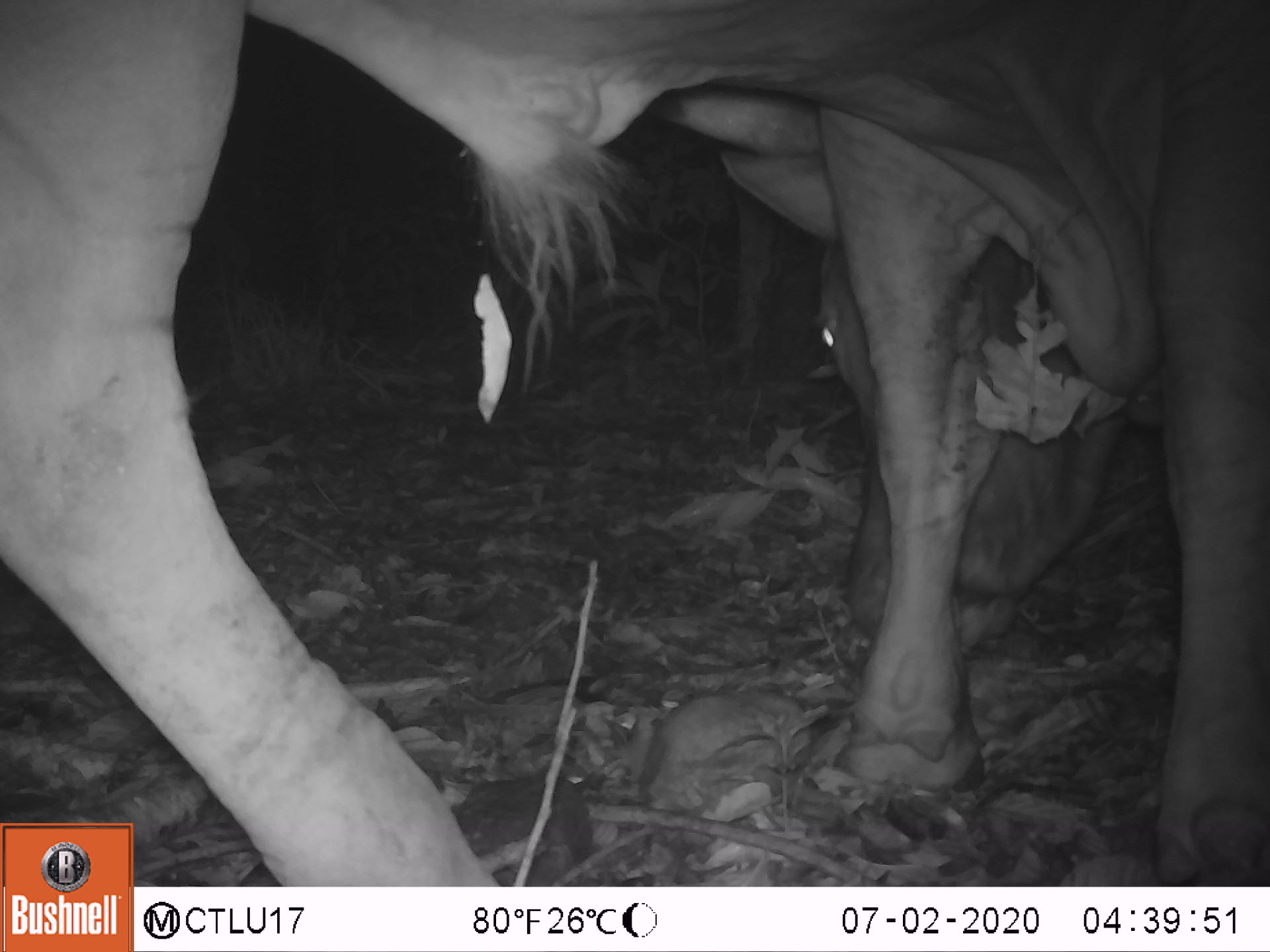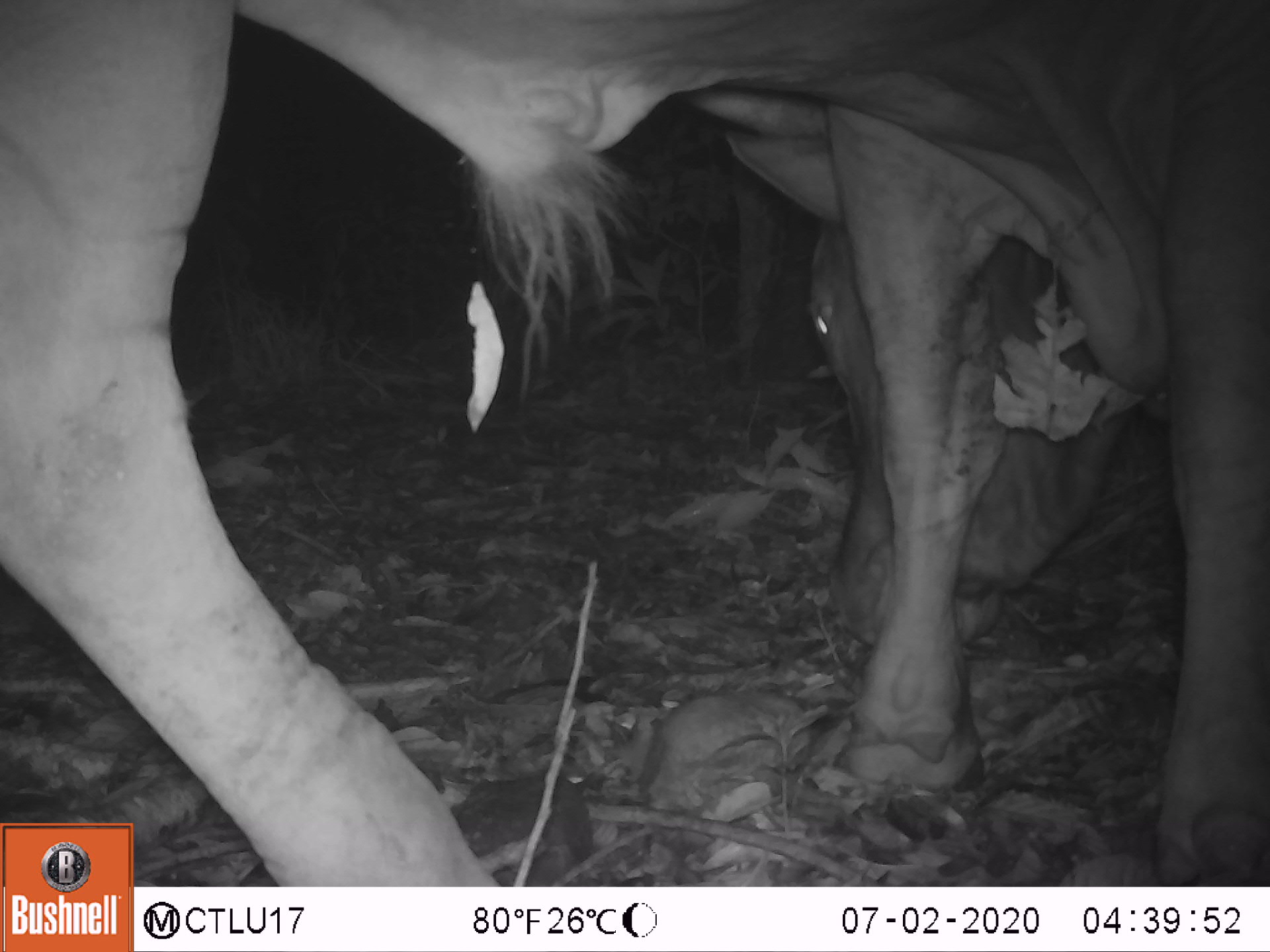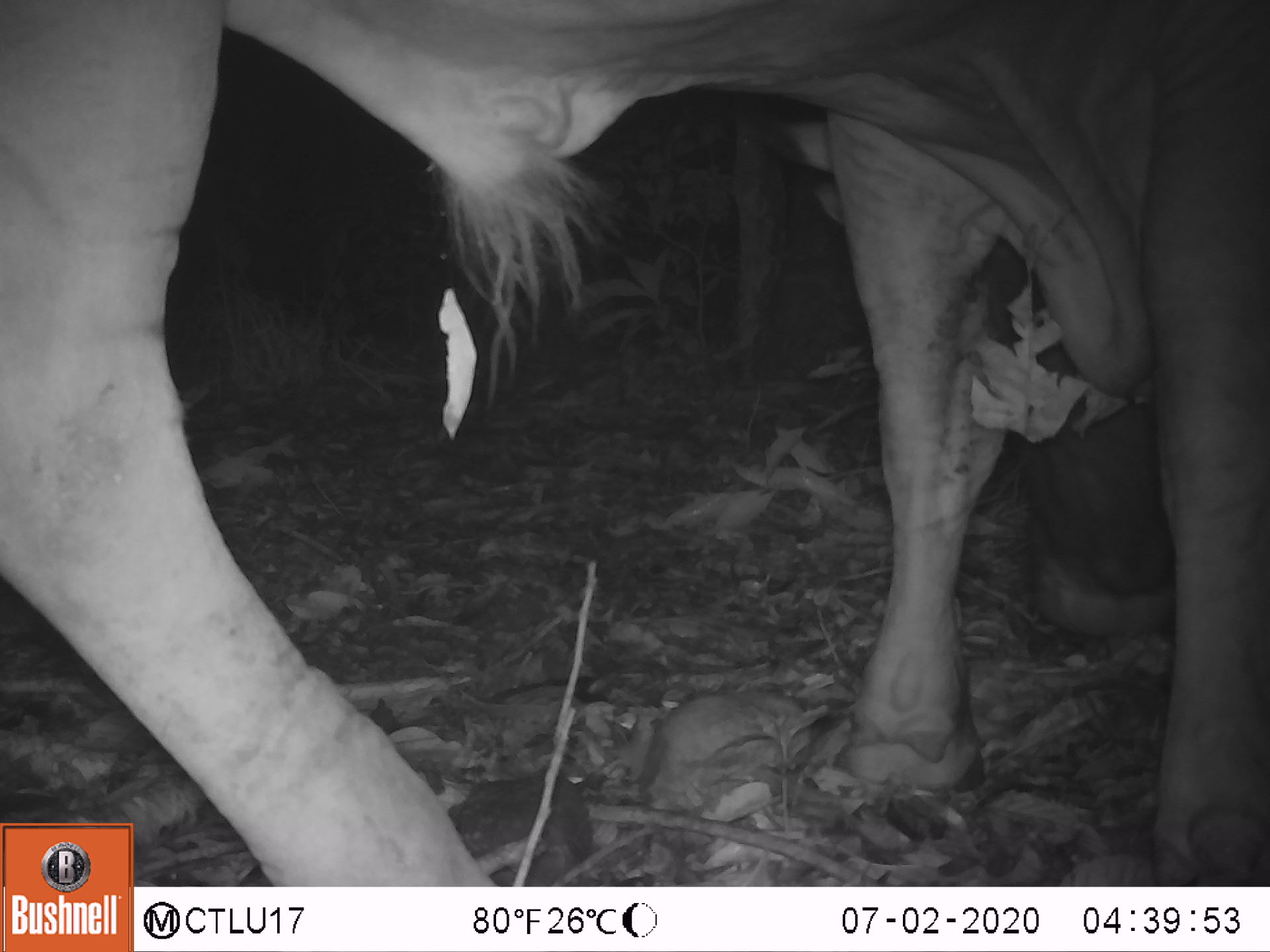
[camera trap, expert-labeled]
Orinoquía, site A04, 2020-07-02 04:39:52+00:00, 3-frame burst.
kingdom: Animalia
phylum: Chordata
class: Mammalia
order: Artiodactyla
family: Bovidae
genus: Bos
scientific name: Bos taurus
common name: cow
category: cattle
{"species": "cattle (cow) (Bos taurus)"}